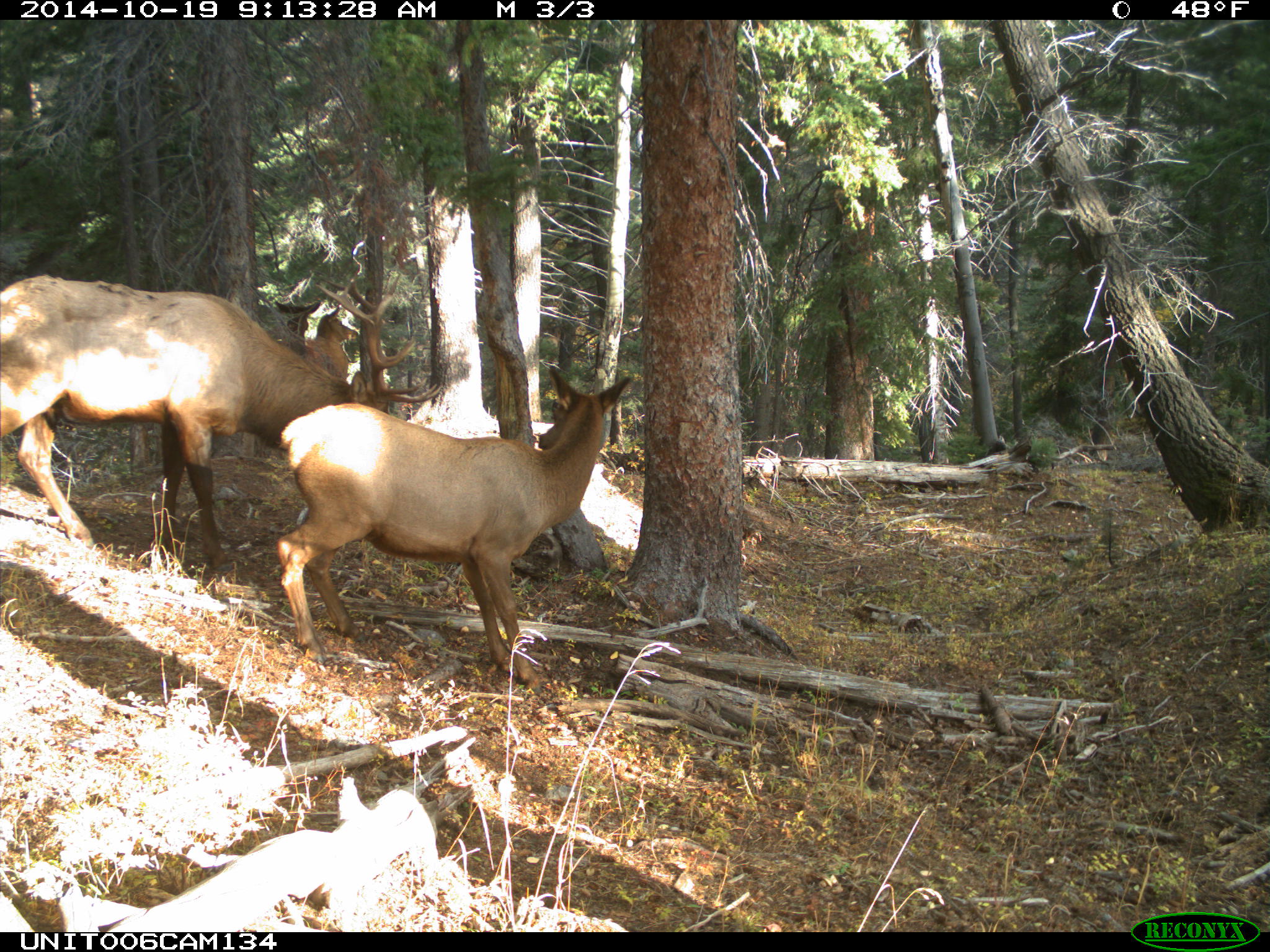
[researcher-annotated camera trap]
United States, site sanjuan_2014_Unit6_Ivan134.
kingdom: Animalia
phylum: Chordata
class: Mammalia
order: Artiodactyla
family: Cervidae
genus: Cervus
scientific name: Cervus elaphus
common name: red deer